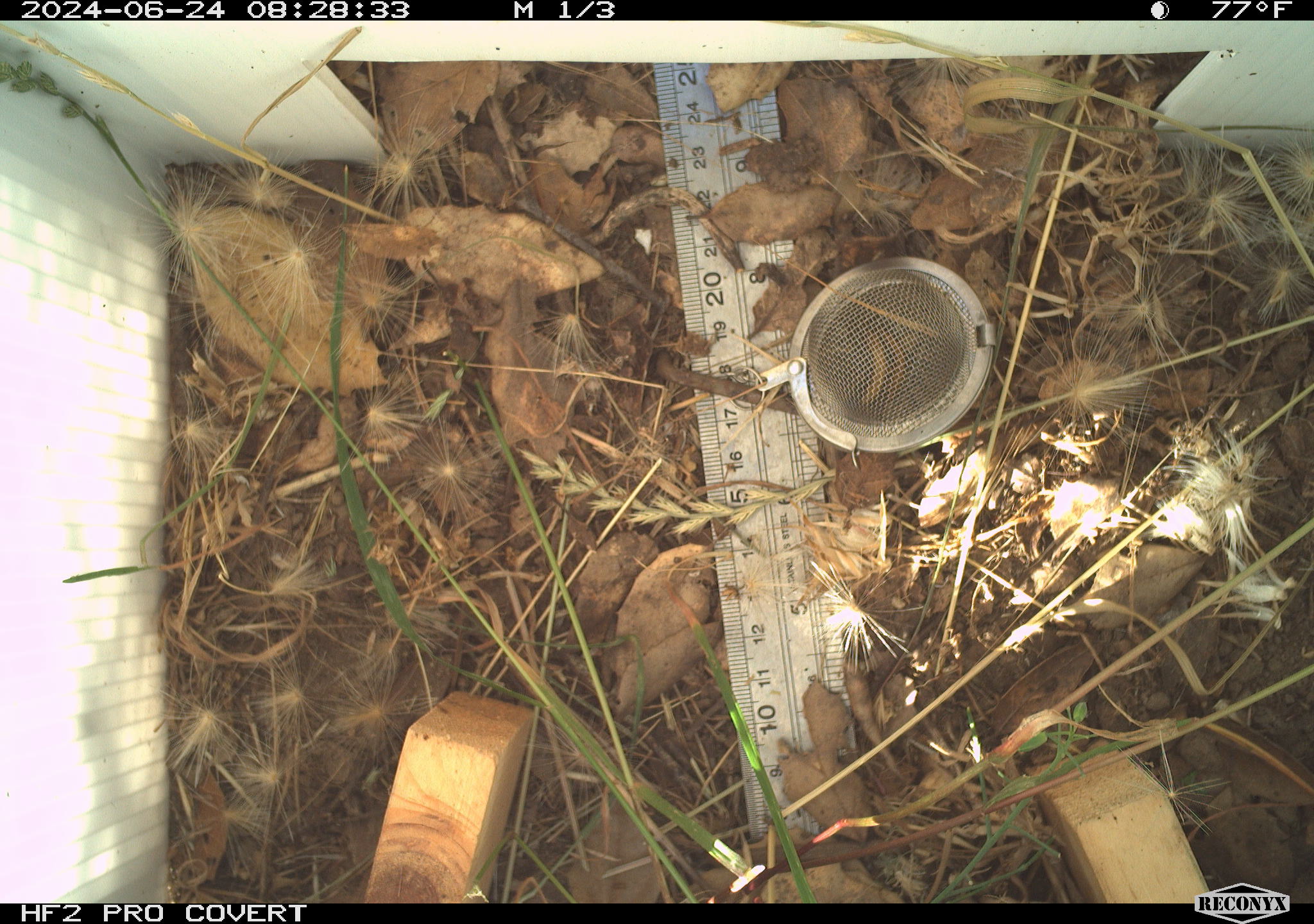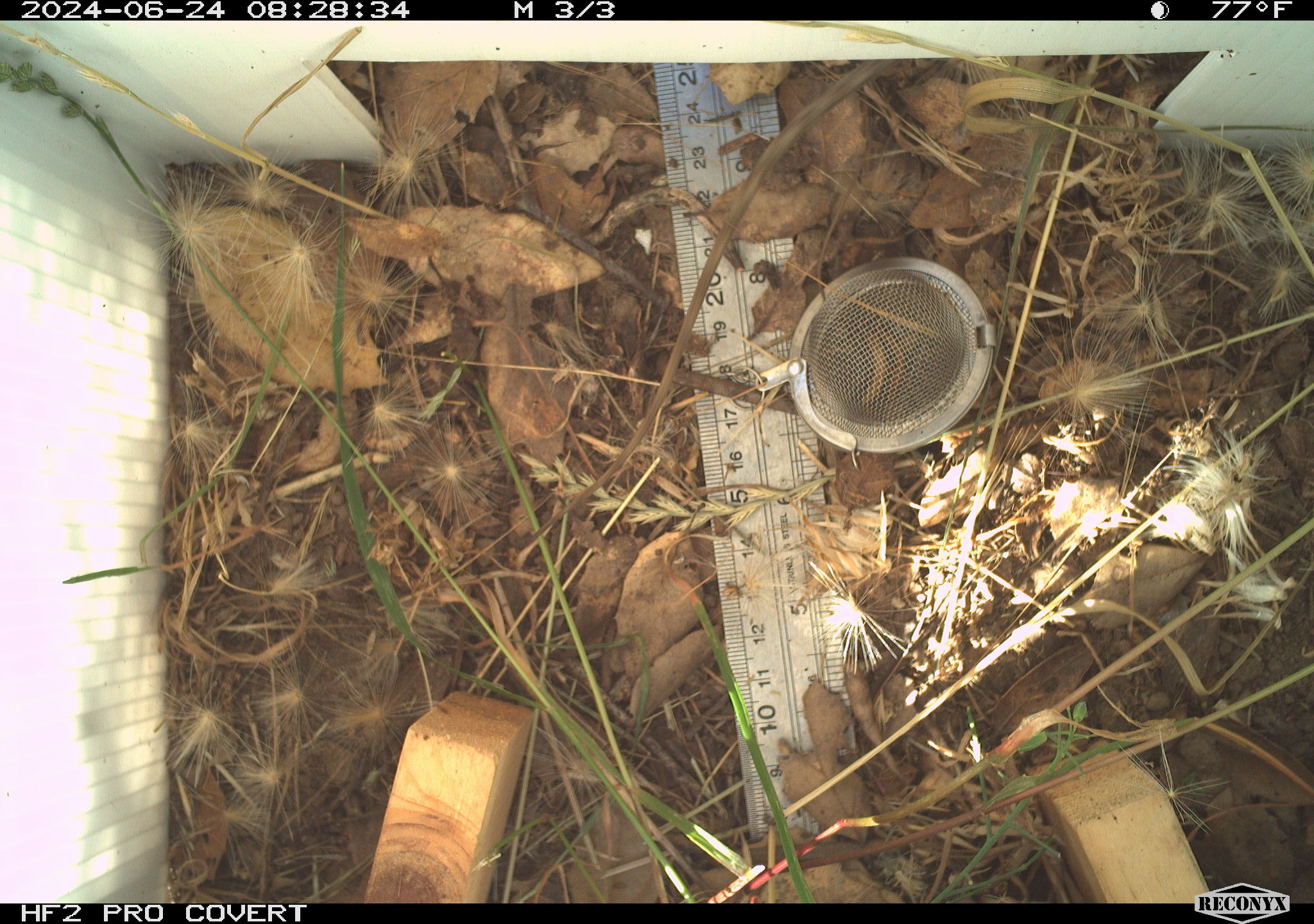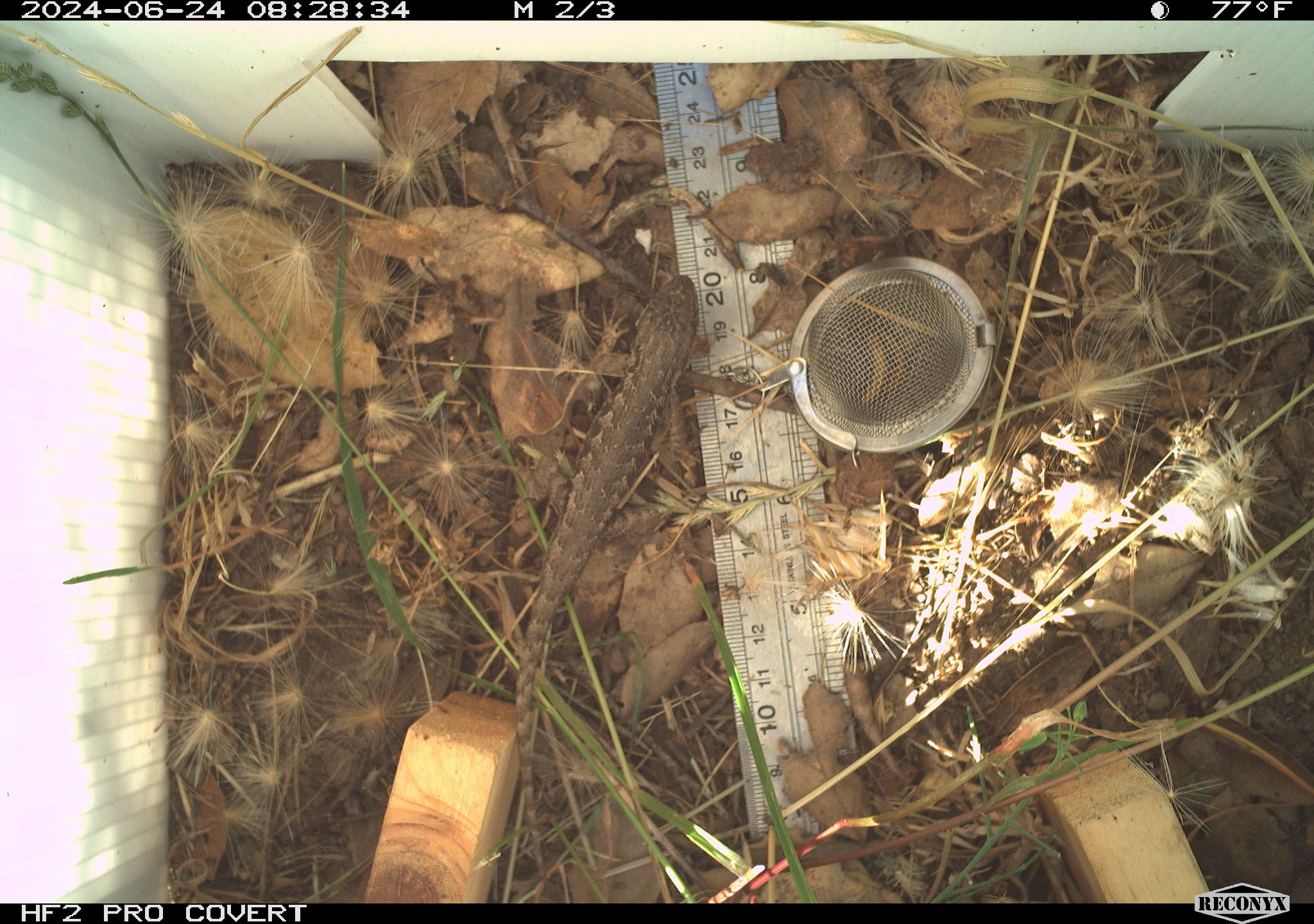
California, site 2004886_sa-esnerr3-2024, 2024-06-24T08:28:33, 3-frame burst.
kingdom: Animalia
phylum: Chordata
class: Reptilia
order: Squamata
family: Phrynosomatidae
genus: Sceloporus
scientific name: Sceloporus occidentalis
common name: western fence lizard